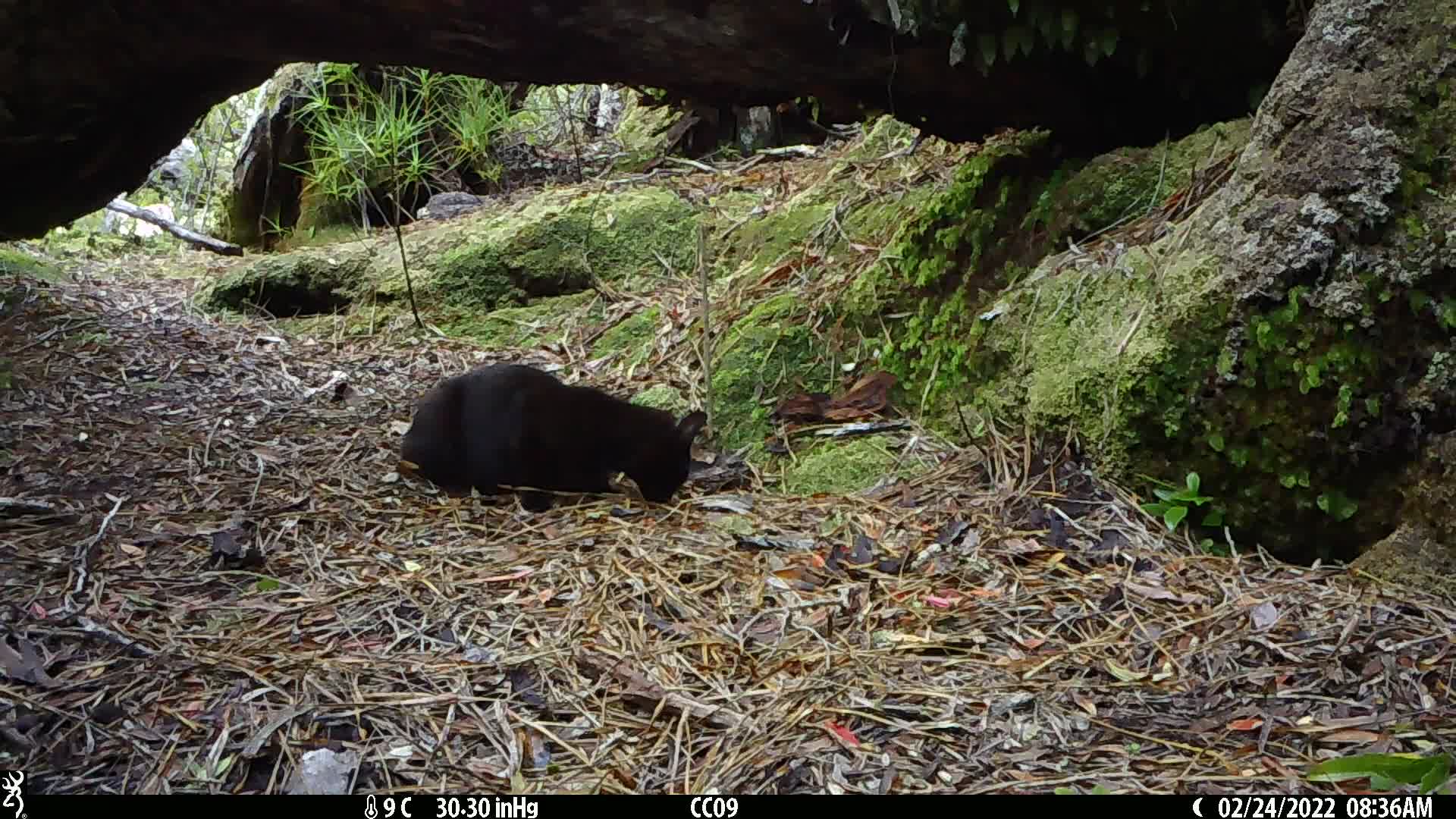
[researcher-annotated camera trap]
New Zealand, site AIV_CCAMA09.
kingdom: Animalia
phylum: Chordata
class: Mammalia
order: Carnivora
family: Felidae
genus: Felis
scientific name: Felis catus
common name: domestic cat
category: cat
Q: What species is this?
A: Cat (domestic cat) (Felis catus).